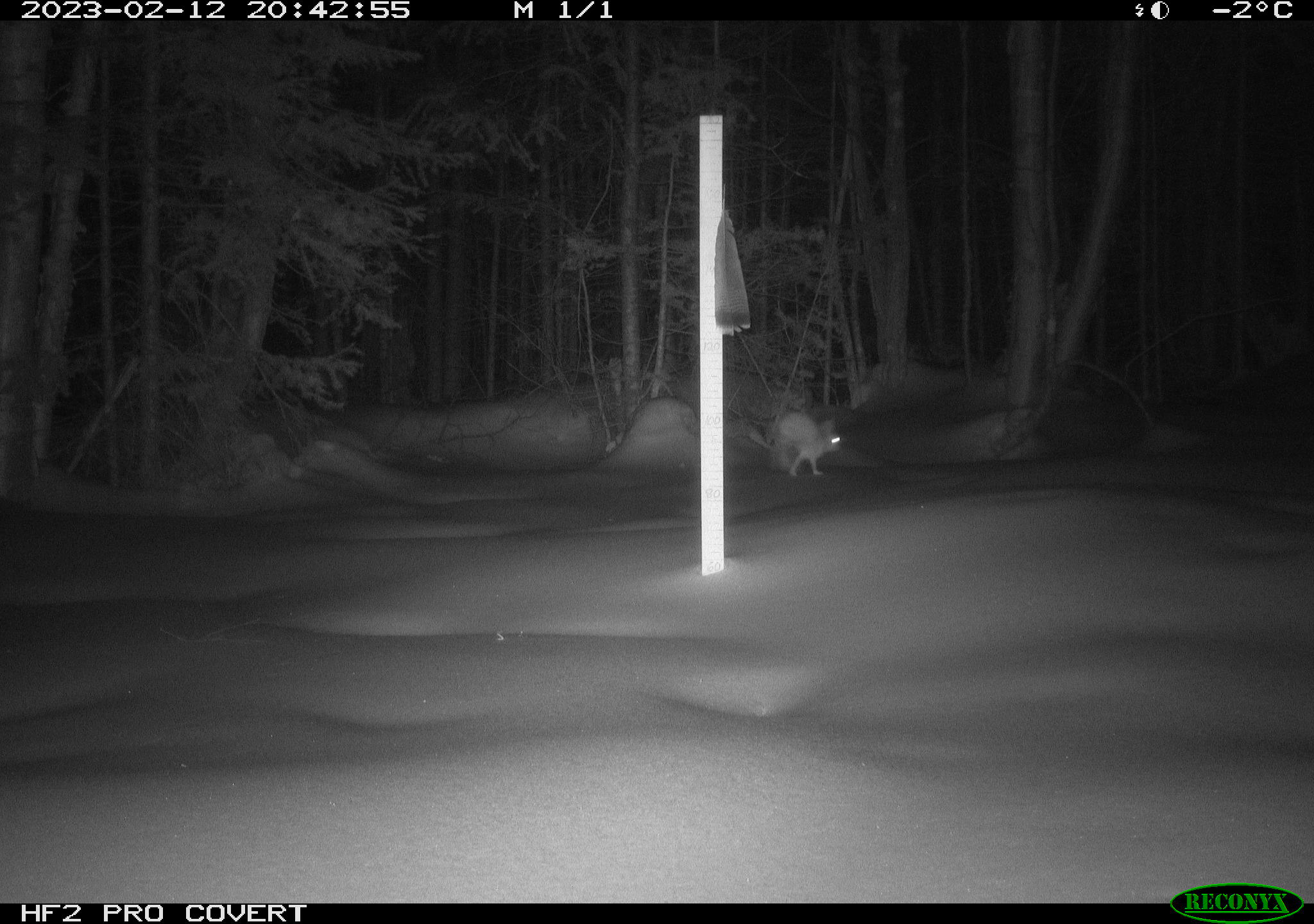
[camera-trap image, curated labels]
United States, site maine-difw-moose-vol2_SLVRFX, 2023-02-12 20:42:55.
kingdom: Animalia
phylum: Chordata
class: Mammalia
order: Lagomorpha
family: Leporidae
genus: Lepus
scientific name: Lepus americanus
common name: snowshoe hare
Snowshoe hare (Lepus americanus).